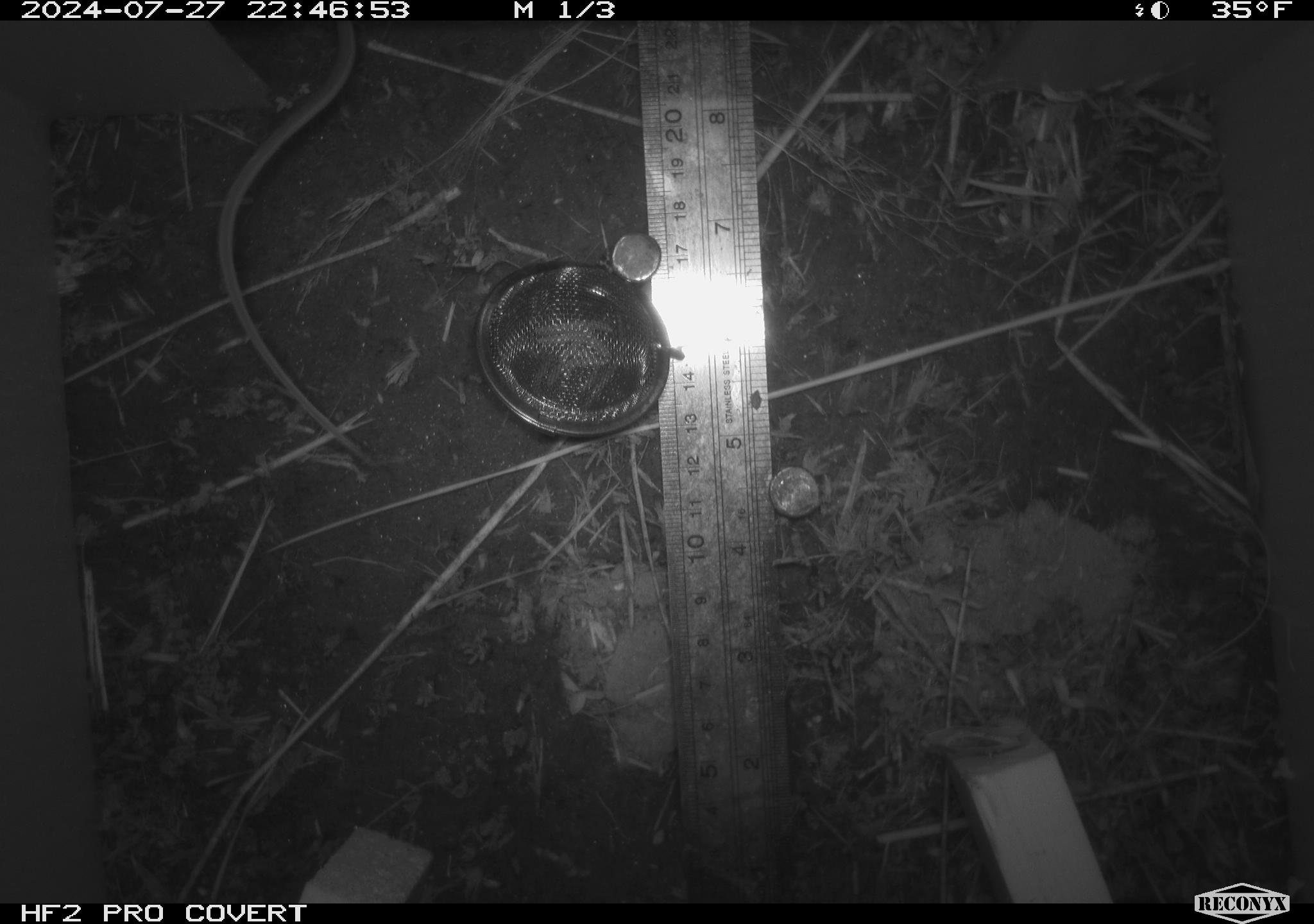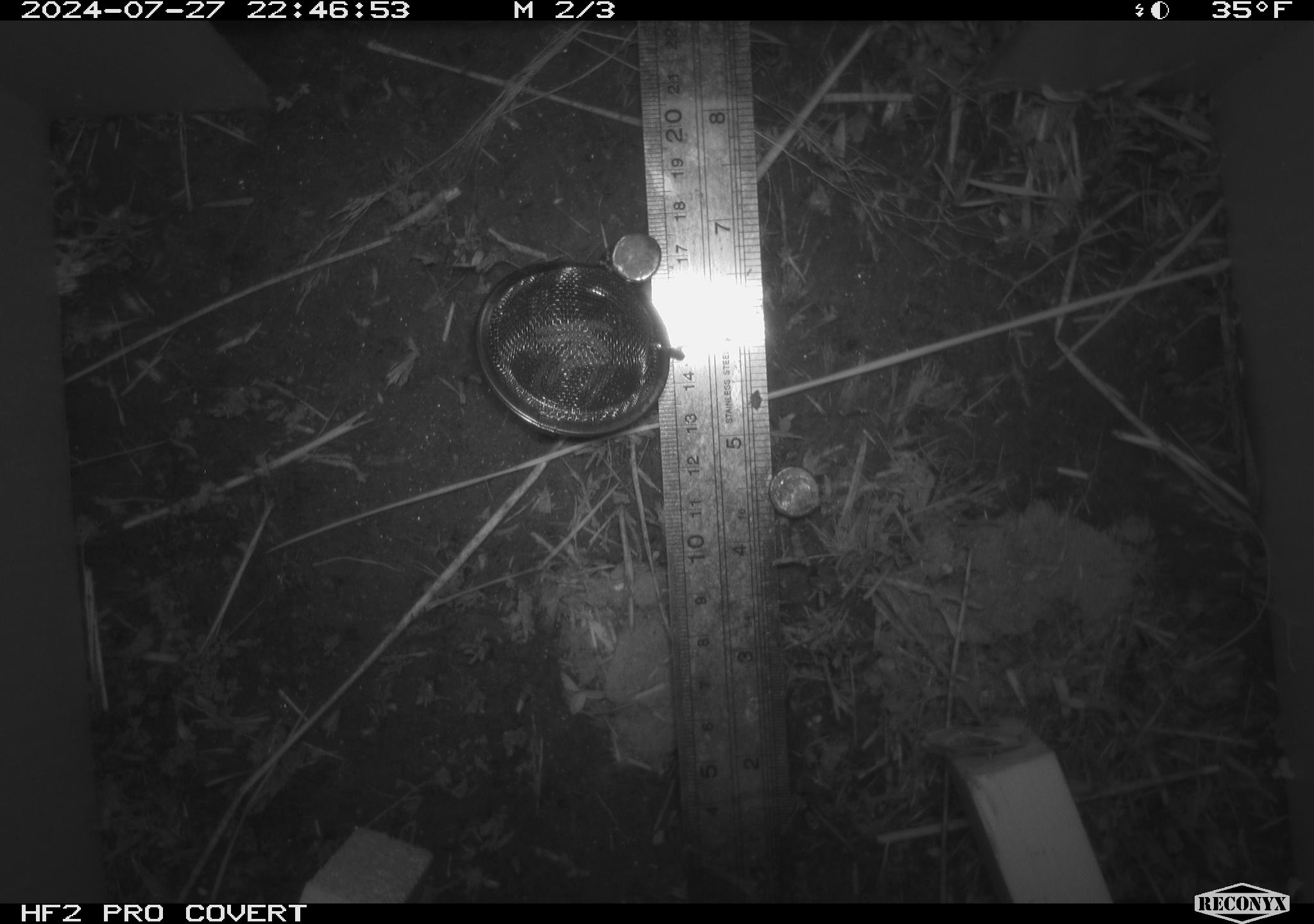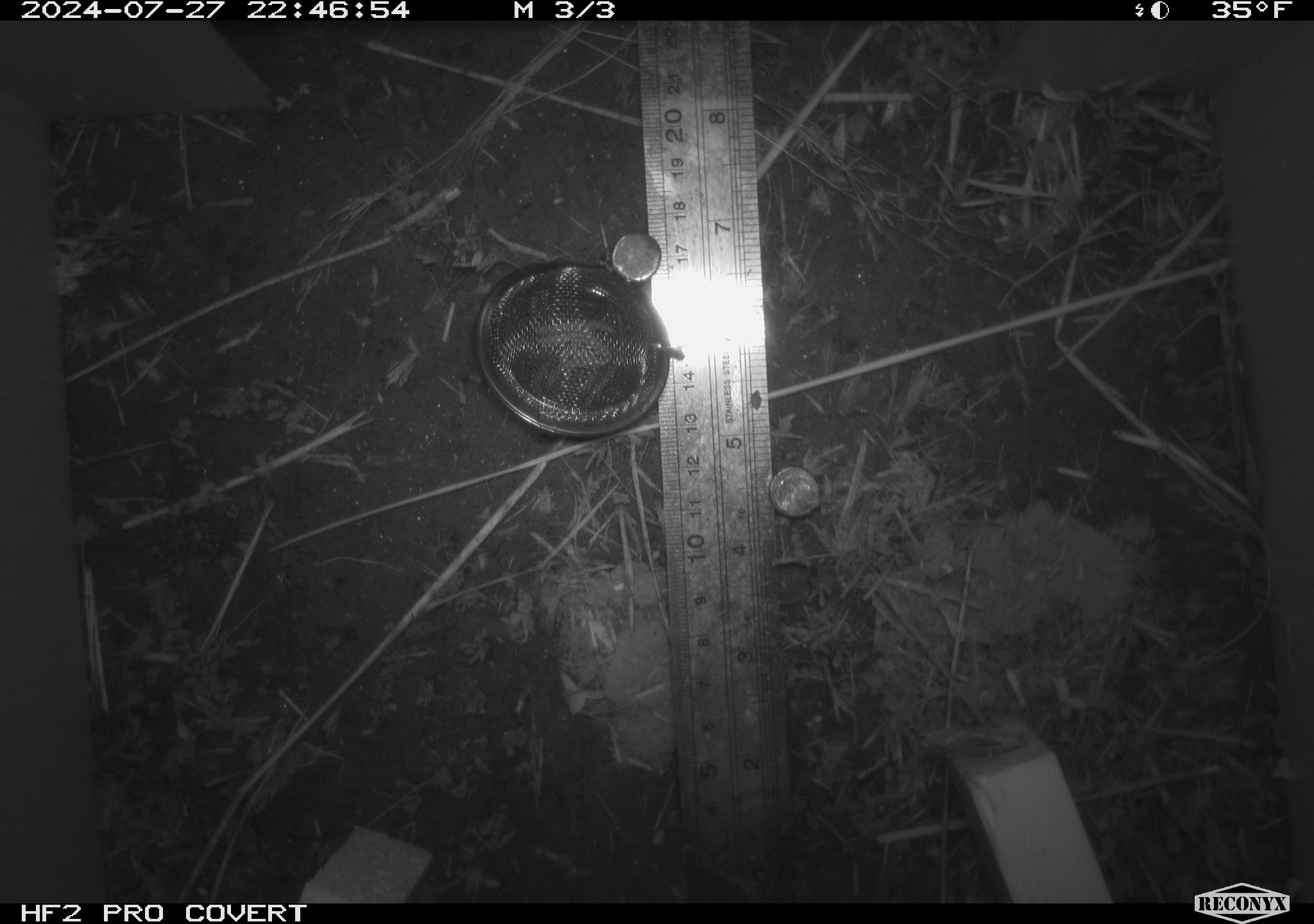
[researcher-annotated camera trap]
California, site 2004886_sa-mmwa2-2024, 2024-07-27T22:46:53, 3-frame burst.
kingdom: Animalia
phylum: Chordata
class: Mammalia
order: Rodentia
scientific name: Rodentia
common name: mouse species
Mouse species (Rodentia).